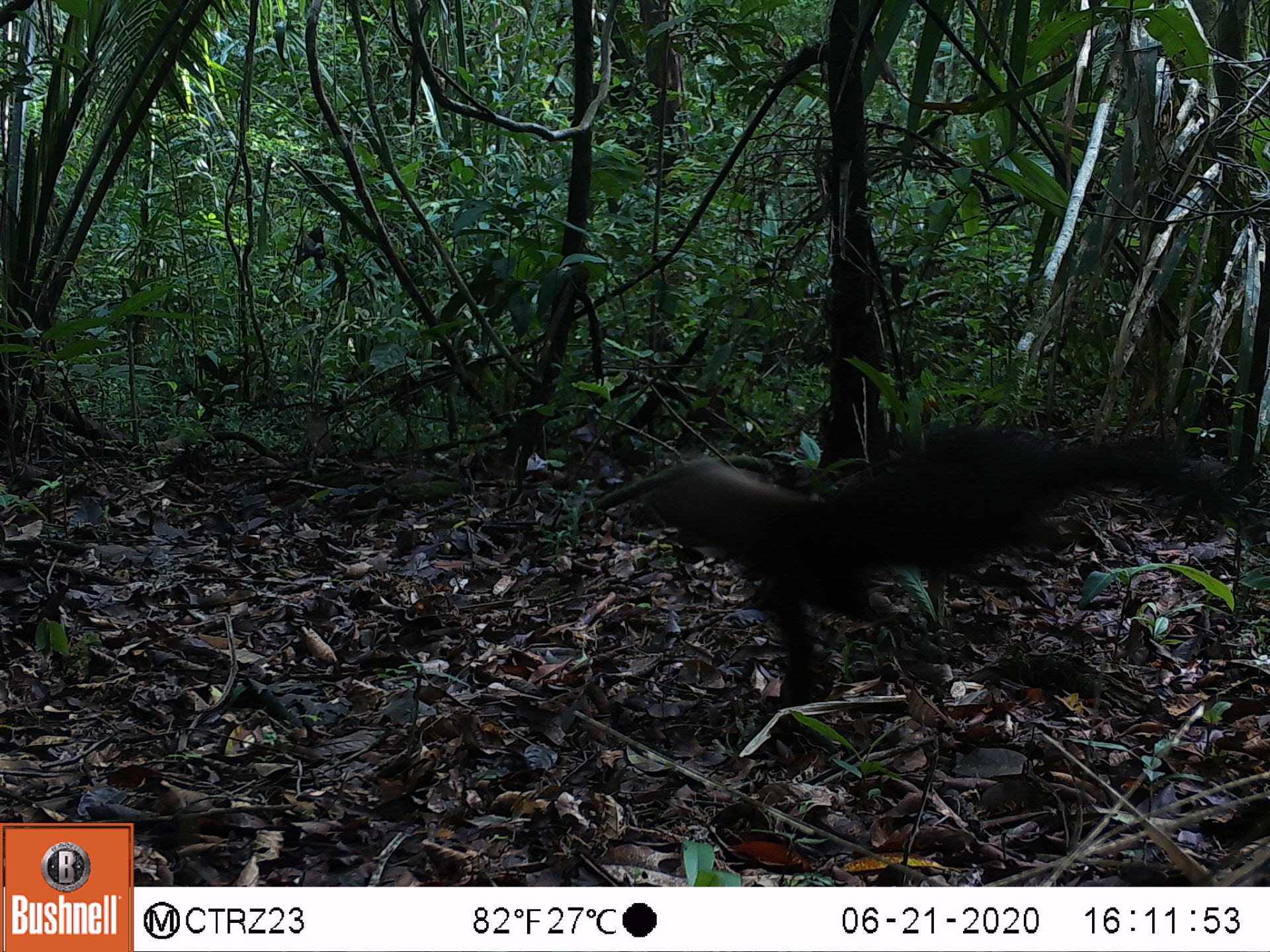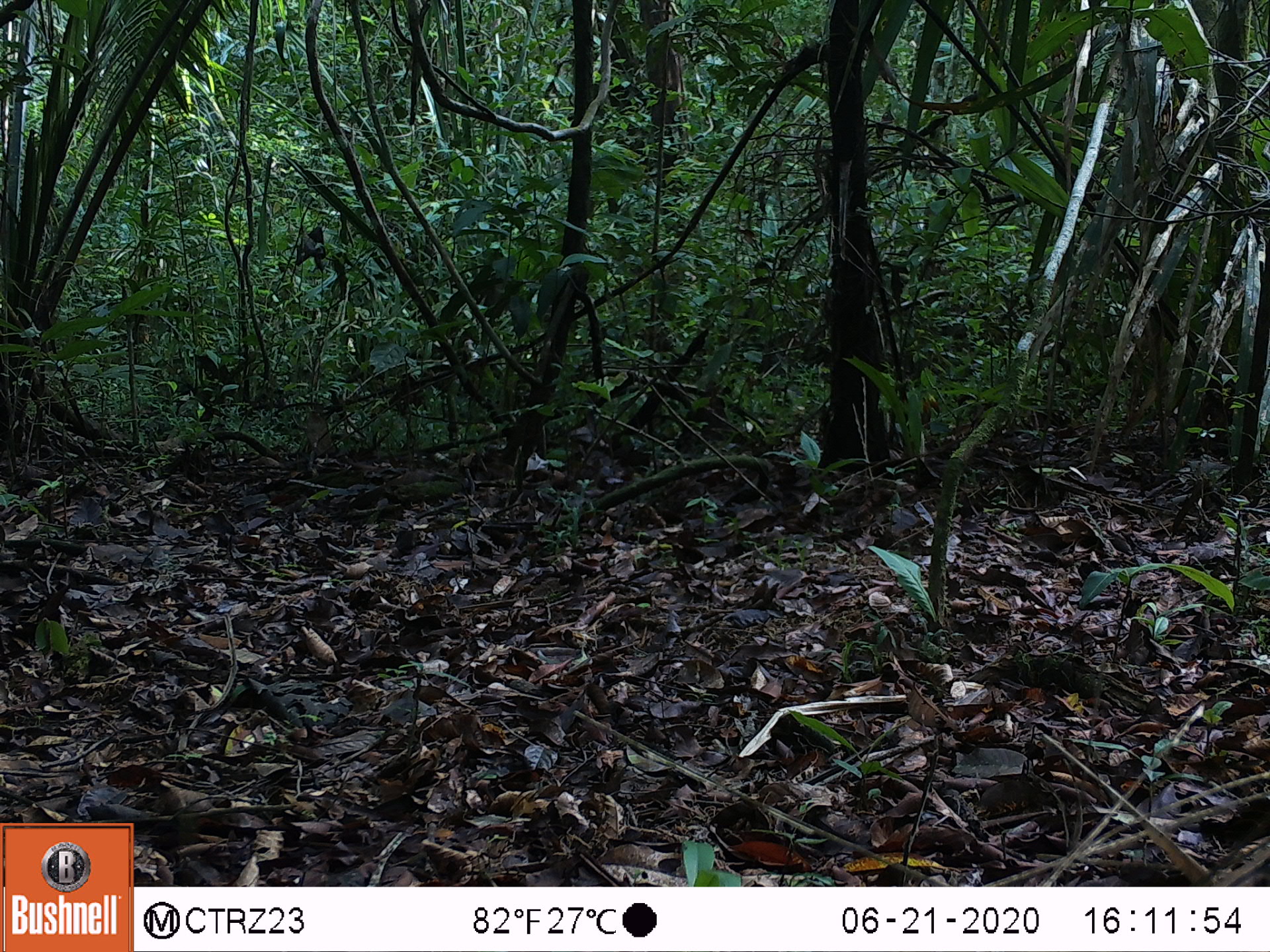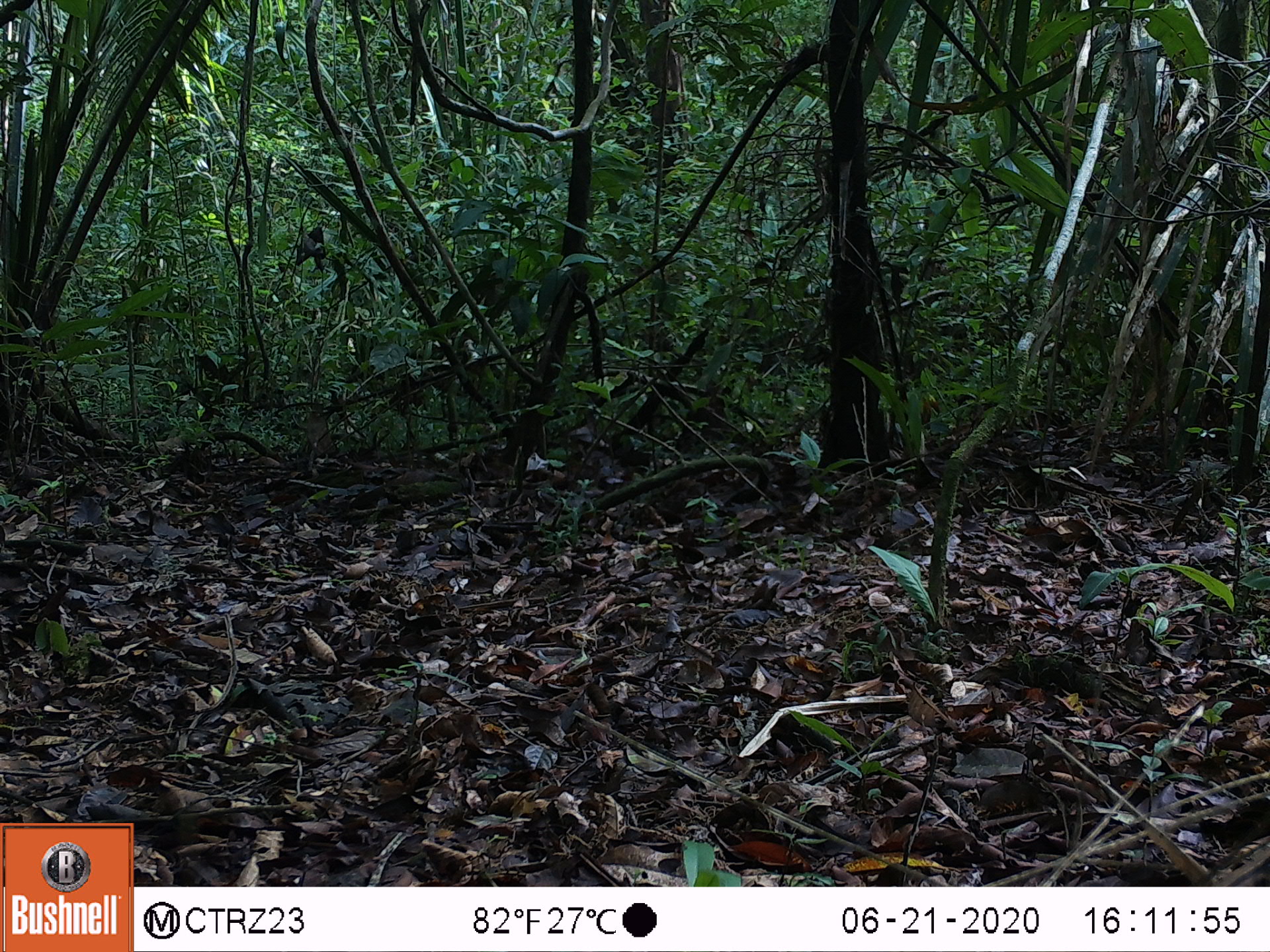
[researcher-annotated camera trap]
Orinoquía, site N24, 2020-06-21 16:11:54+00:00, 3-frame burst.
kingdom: Animalia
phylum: Chordata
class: Mammalia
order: Carnivora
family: Mustelidae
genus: Eira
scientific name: Eira barbara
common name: tayra